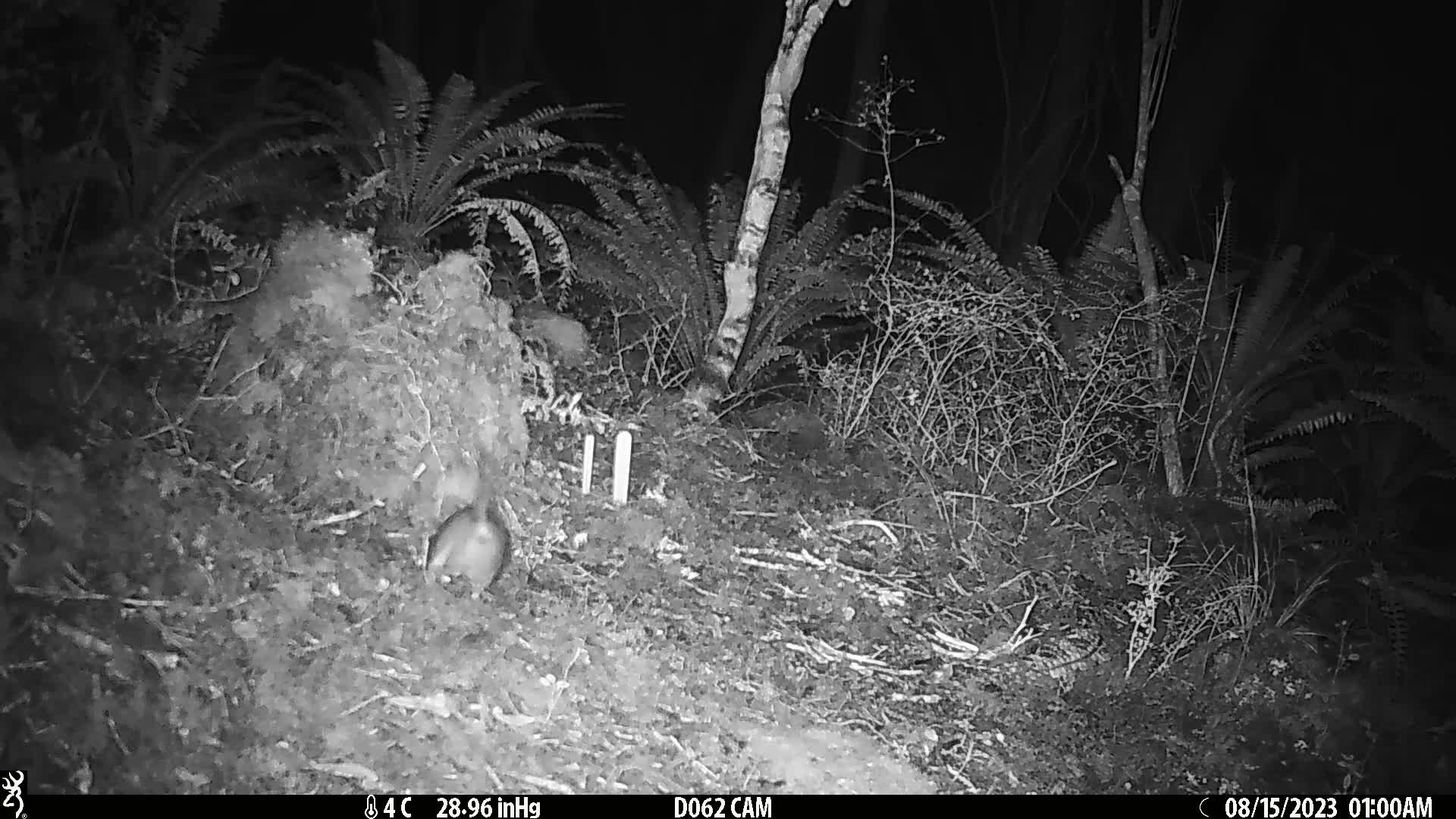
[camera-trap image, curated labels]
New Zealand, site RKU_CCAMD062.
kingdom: Animalia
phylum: Chordata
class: Mammalia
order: Rodentia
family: Muridae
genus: Rattus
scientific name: Rattus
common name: rat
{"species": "rat (Rattus)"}